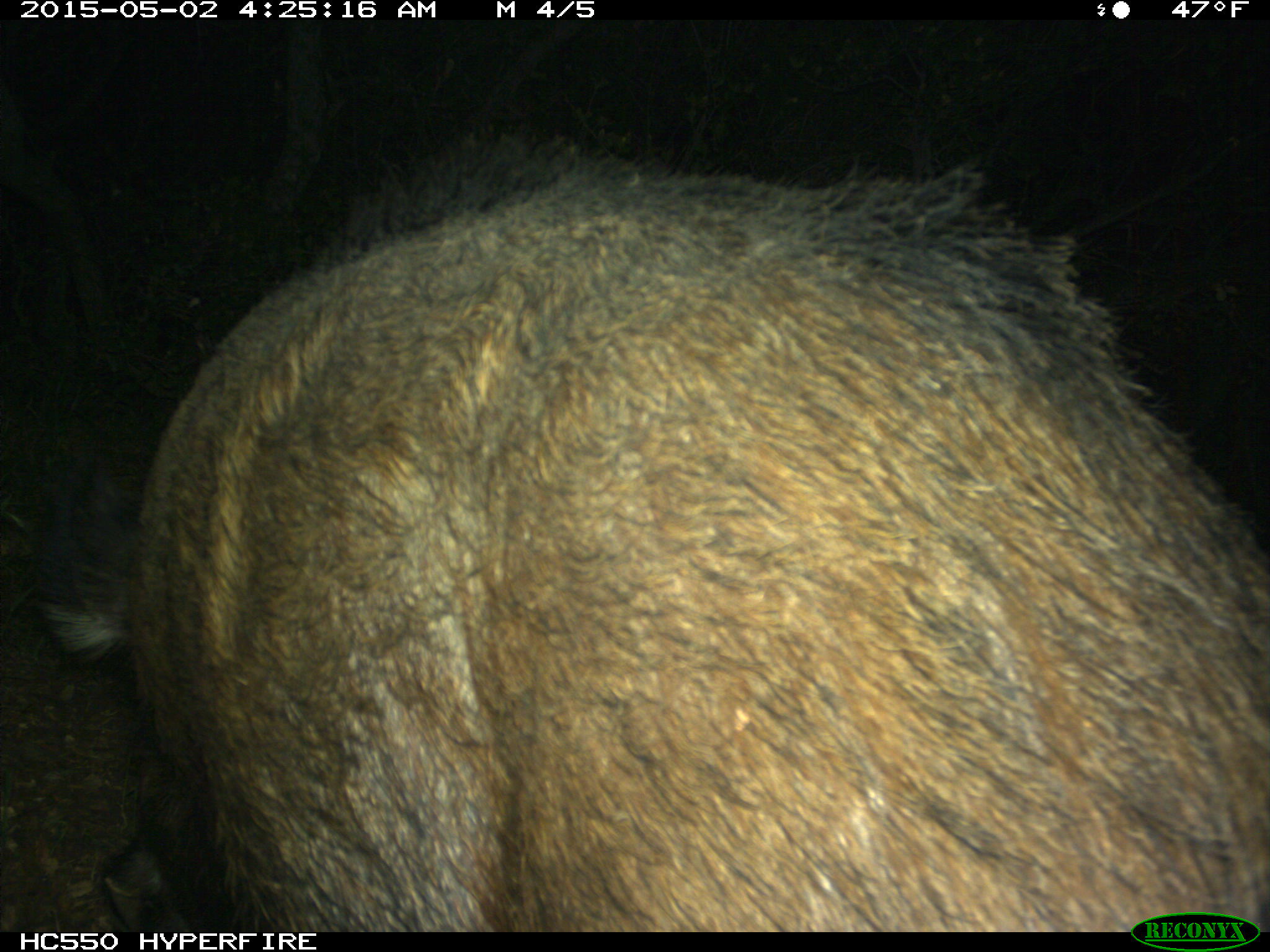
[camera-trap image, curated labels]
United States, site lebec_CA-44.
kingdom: Animalia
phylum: Chordata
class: Mammalia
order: Artiodactyla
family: Suidae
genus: Sus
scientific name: Sus scrofa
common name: wild boar